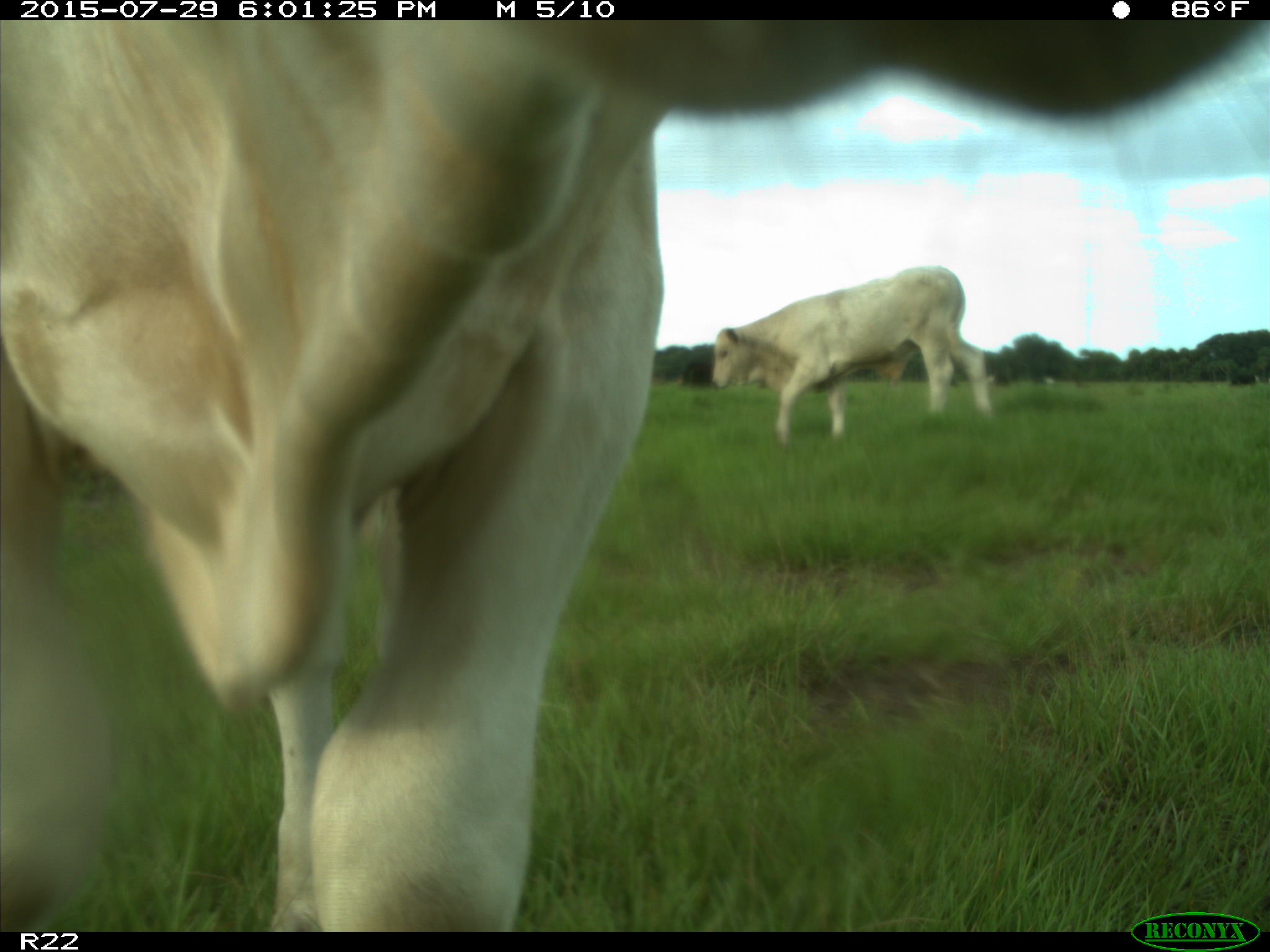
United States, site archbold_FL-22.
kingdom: Animalia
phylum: Chordata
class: Mammalia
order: Artiodactyla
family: Bovidae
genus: Bos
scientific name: Bos taurus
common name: domestic cow